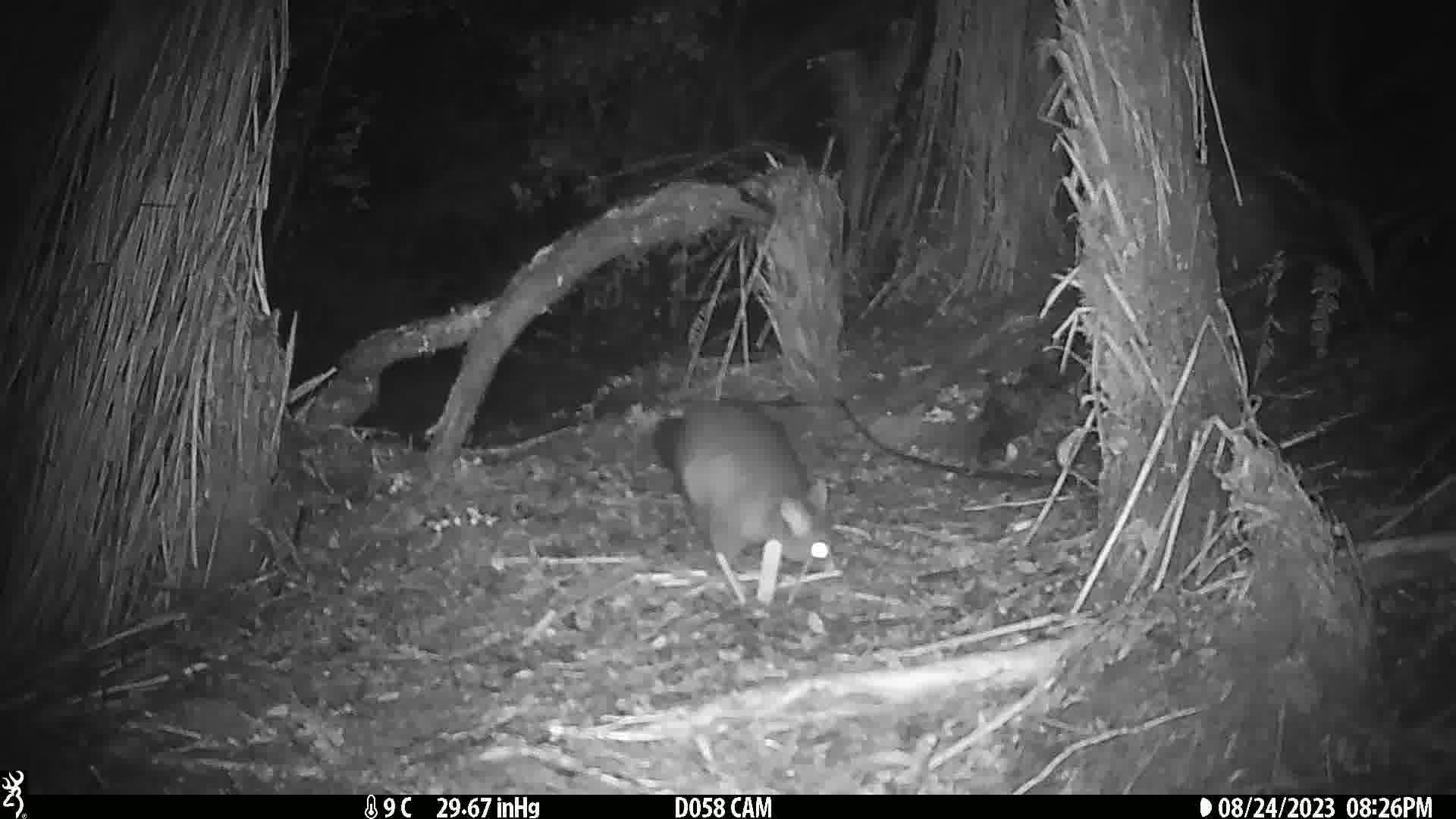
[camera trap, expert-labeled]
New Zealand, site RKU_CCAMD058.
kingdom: Animalia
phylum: Chordata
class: Mammalia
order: Diprotodontia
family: Phalangeridae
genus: Trichosurus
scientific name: Trichosurus vulpecula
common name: common brushtail possum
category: possum